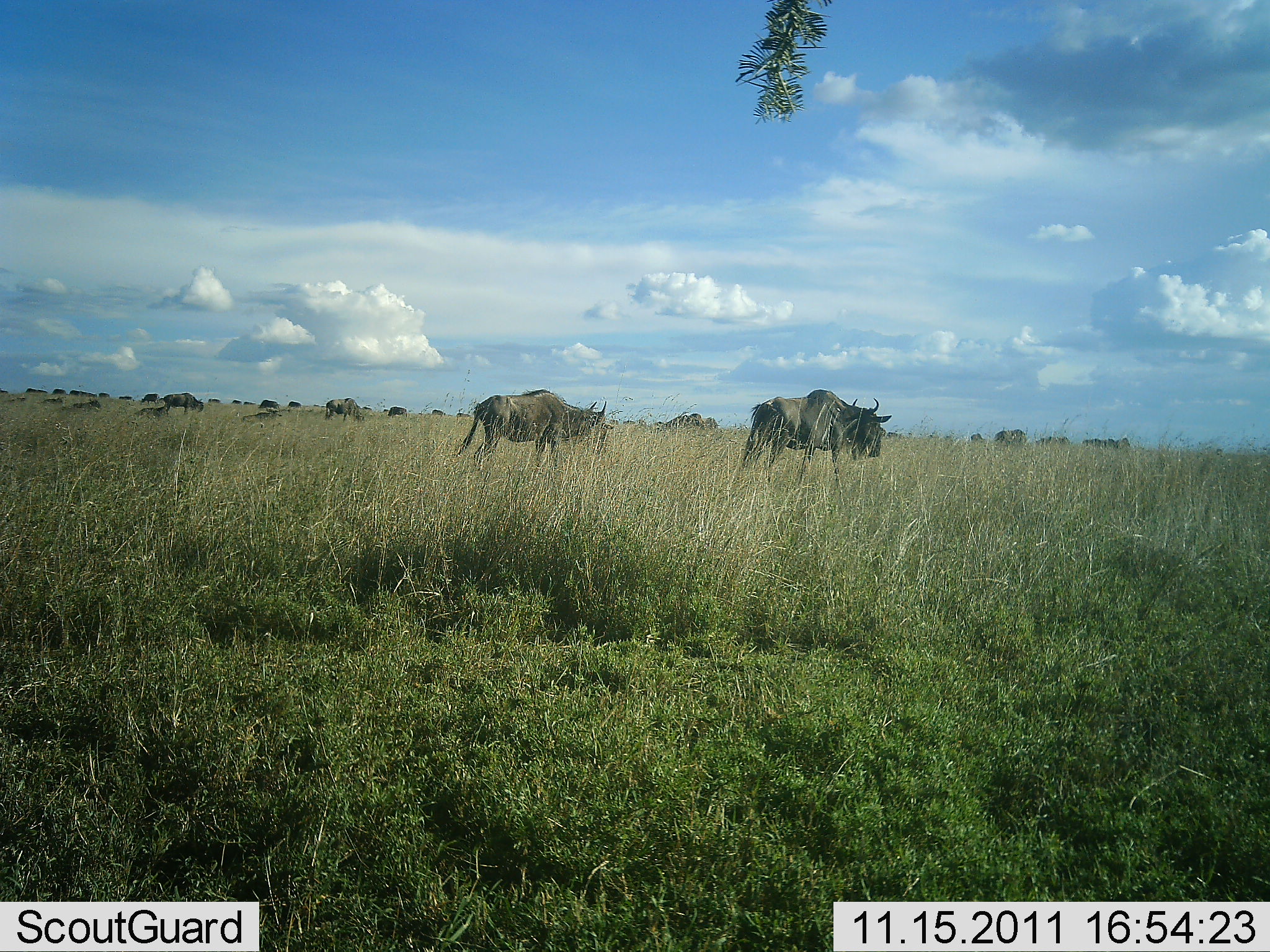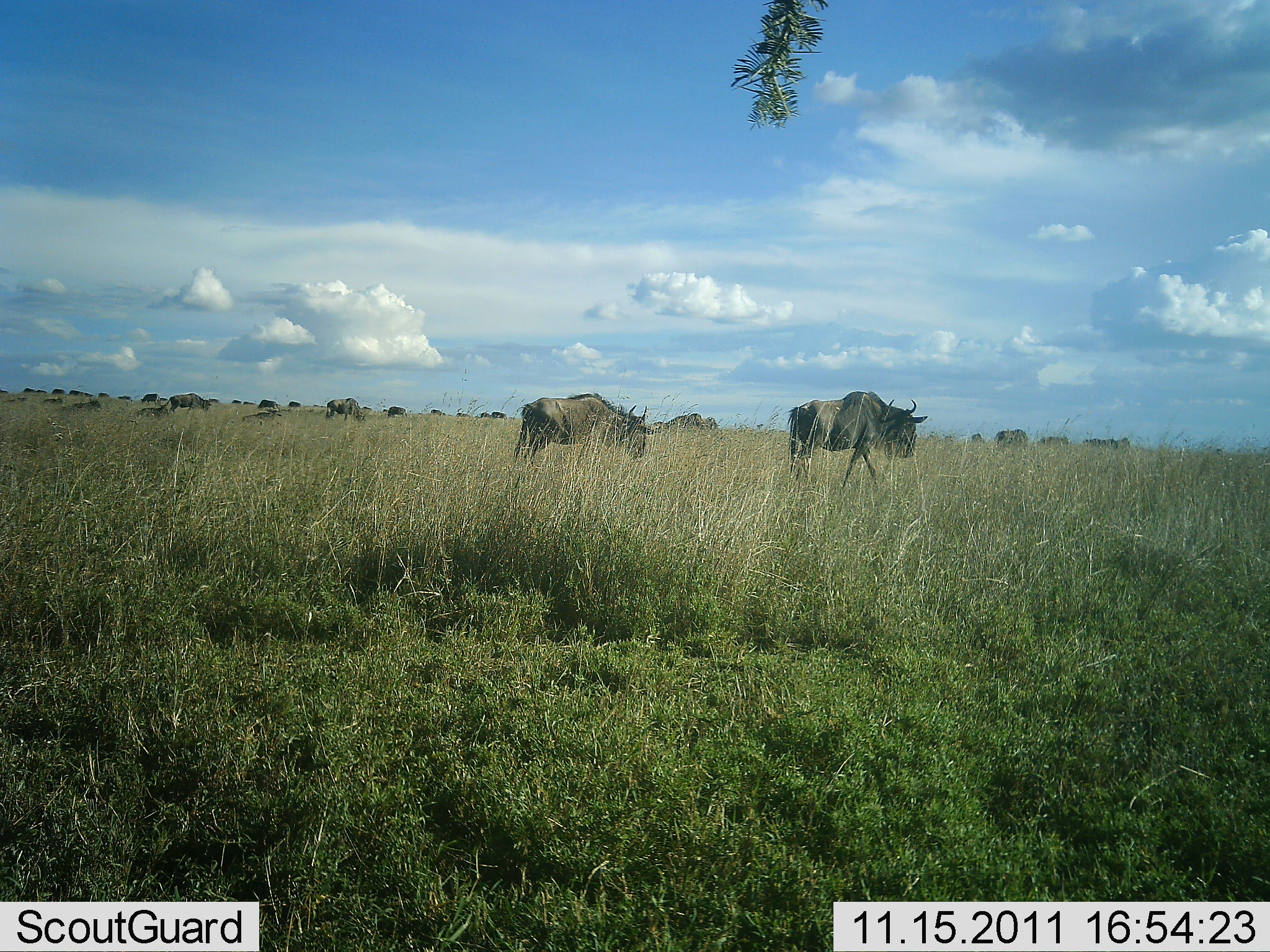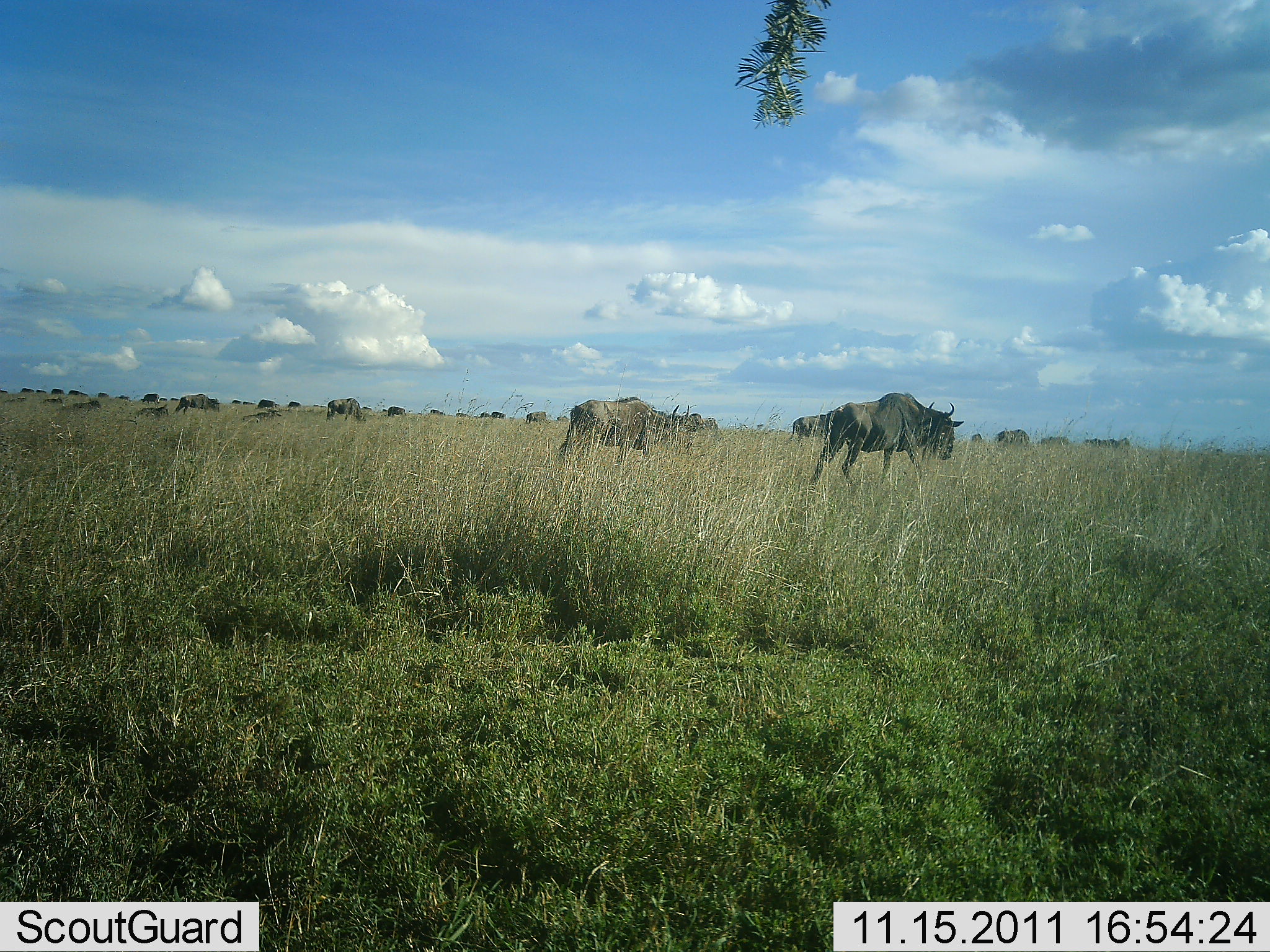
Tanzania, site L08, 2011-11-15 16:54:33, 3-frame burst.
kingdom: Animalia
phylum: Chordata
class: Mammalia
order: Artiodactyla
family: Bovidae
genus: Connochaetes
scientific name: Connochaetes taurinus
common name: blue wildebeest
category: wildebeest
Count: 11-50.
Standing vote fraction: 27%.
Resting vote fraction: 9%.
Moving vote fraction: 82%.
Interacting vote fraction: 0%.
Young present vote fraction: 0%.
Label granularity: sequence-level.